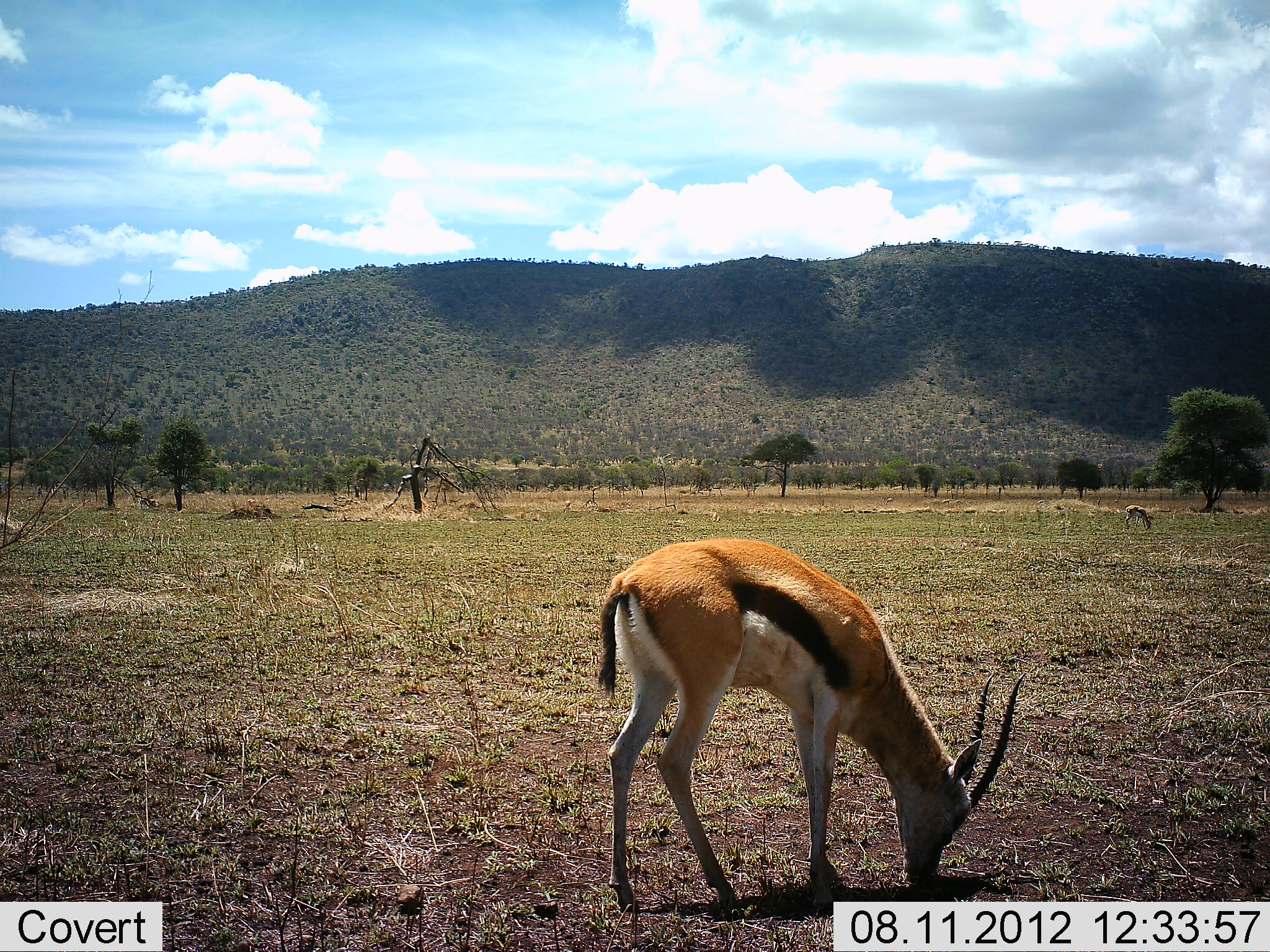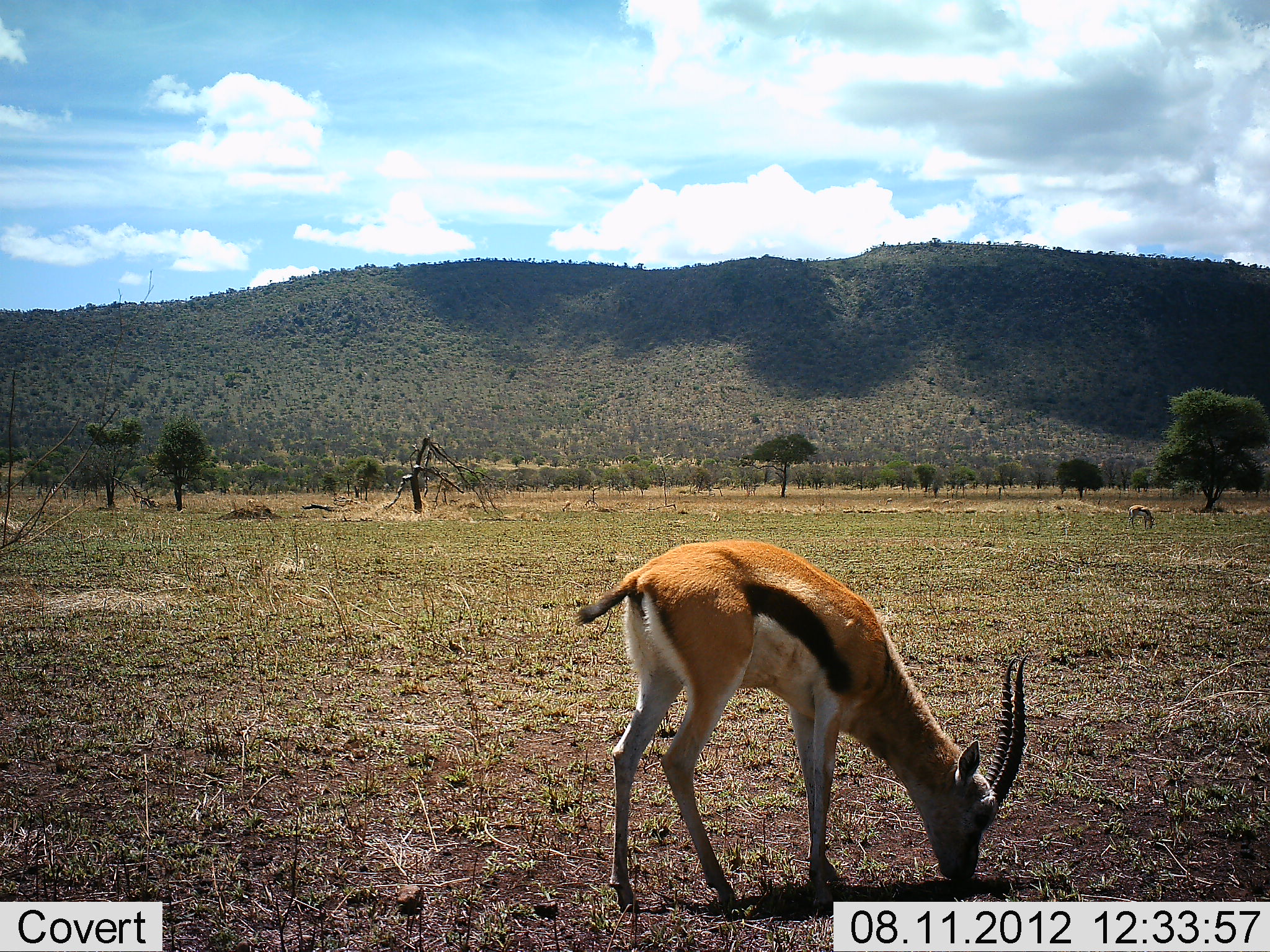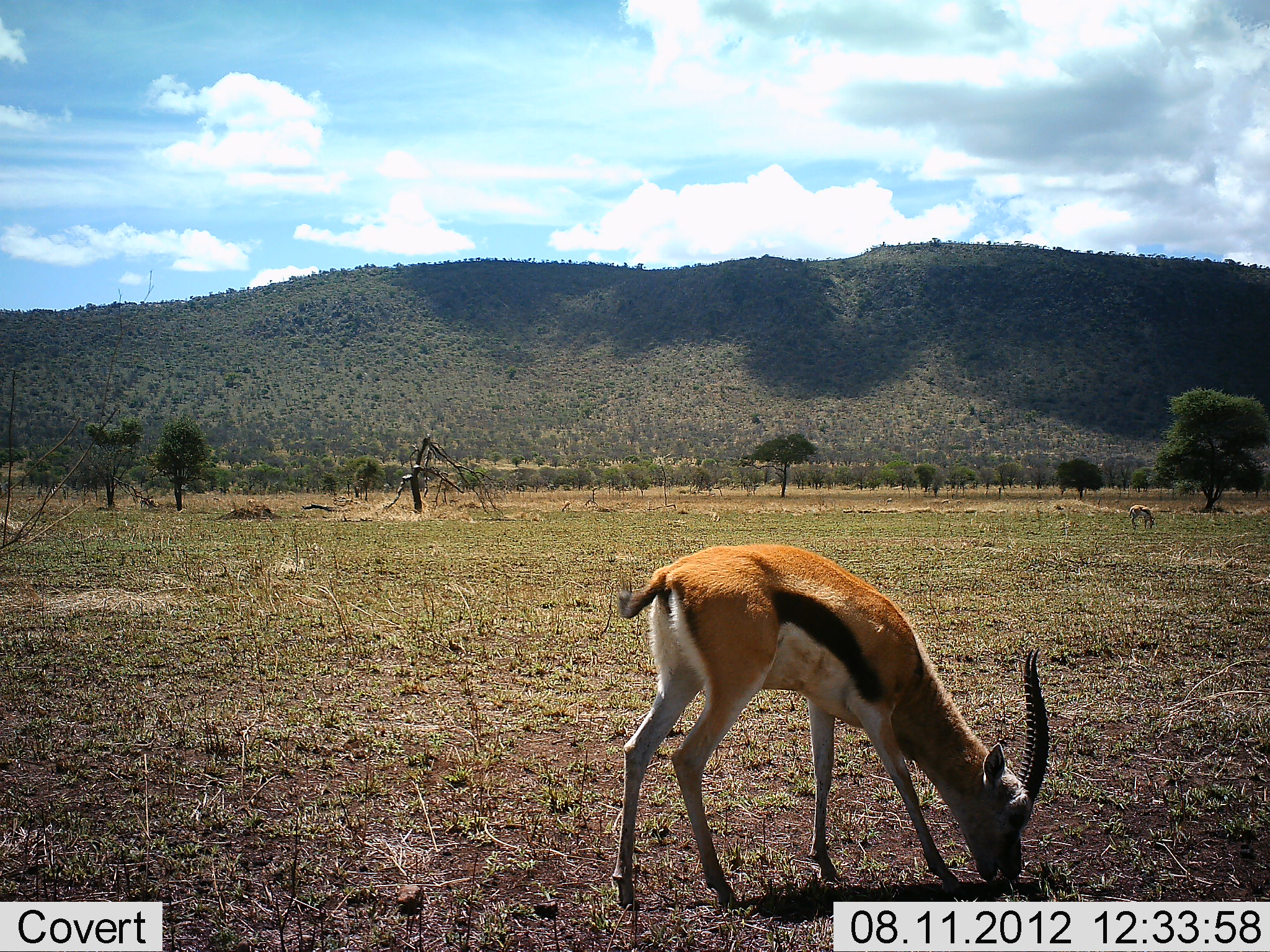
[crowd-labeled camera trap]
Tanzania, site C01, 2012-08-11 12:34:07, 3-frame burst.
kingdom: Animalia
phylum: Chordata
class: Mammalia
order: Artiodactyla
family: Bovidae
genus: Eudorcas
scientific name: Eudorcas thomsonii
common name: thomson's gazelle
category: gazellethomsons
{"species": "gazellethomsons (thomson's gazelle) (Eudorcas thomsonii)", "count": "2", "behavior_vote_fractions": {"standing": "30%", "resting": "0%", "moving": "0%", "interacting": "0%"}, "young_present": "0%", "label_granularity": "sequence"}